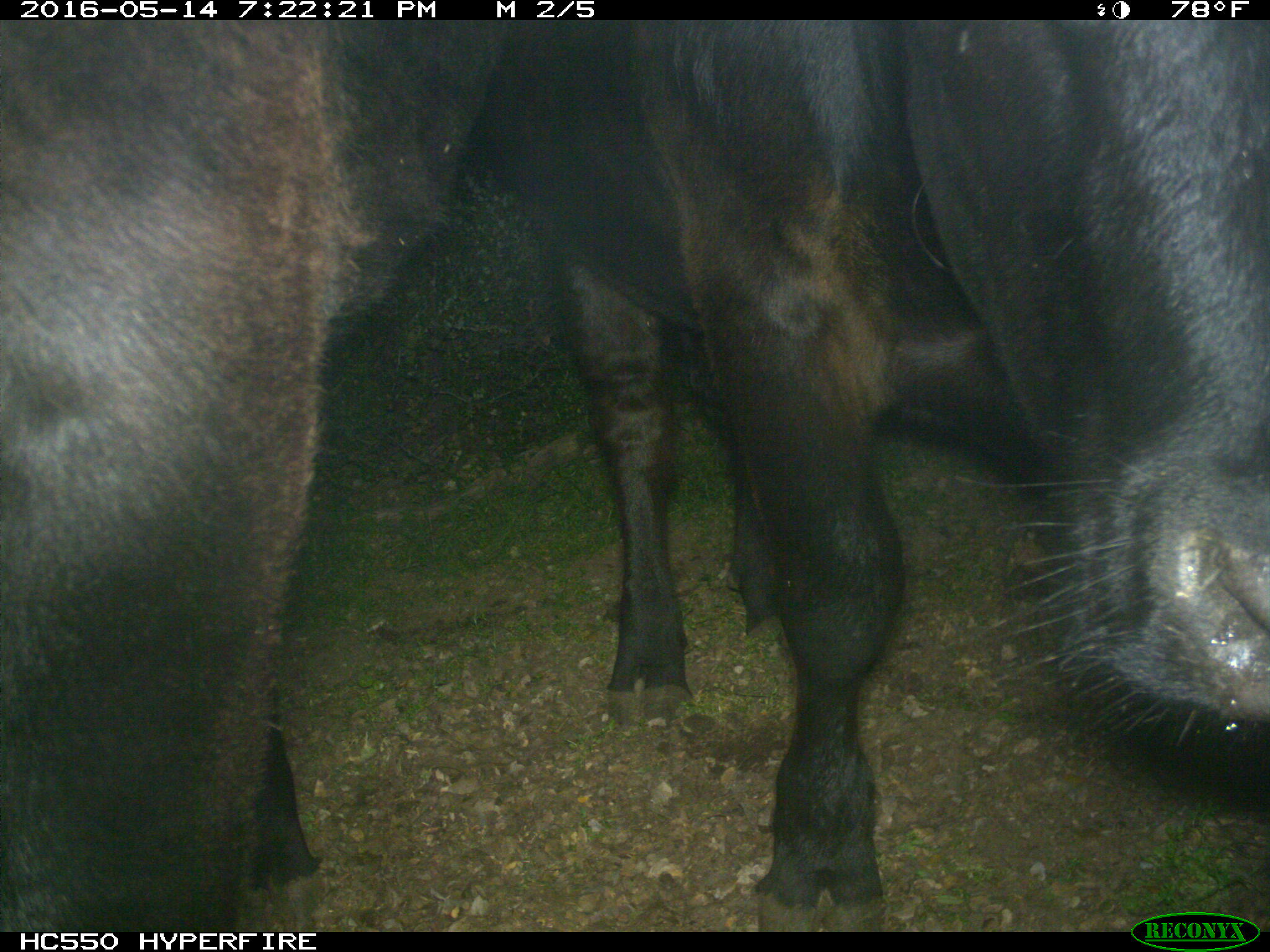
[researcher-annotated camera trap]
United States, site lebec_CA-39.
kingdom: Animalia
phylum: Chordata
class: Mammalia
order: Artiodactyla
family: Bovidae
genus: Bos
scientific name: Bos taurus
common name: domestic cow